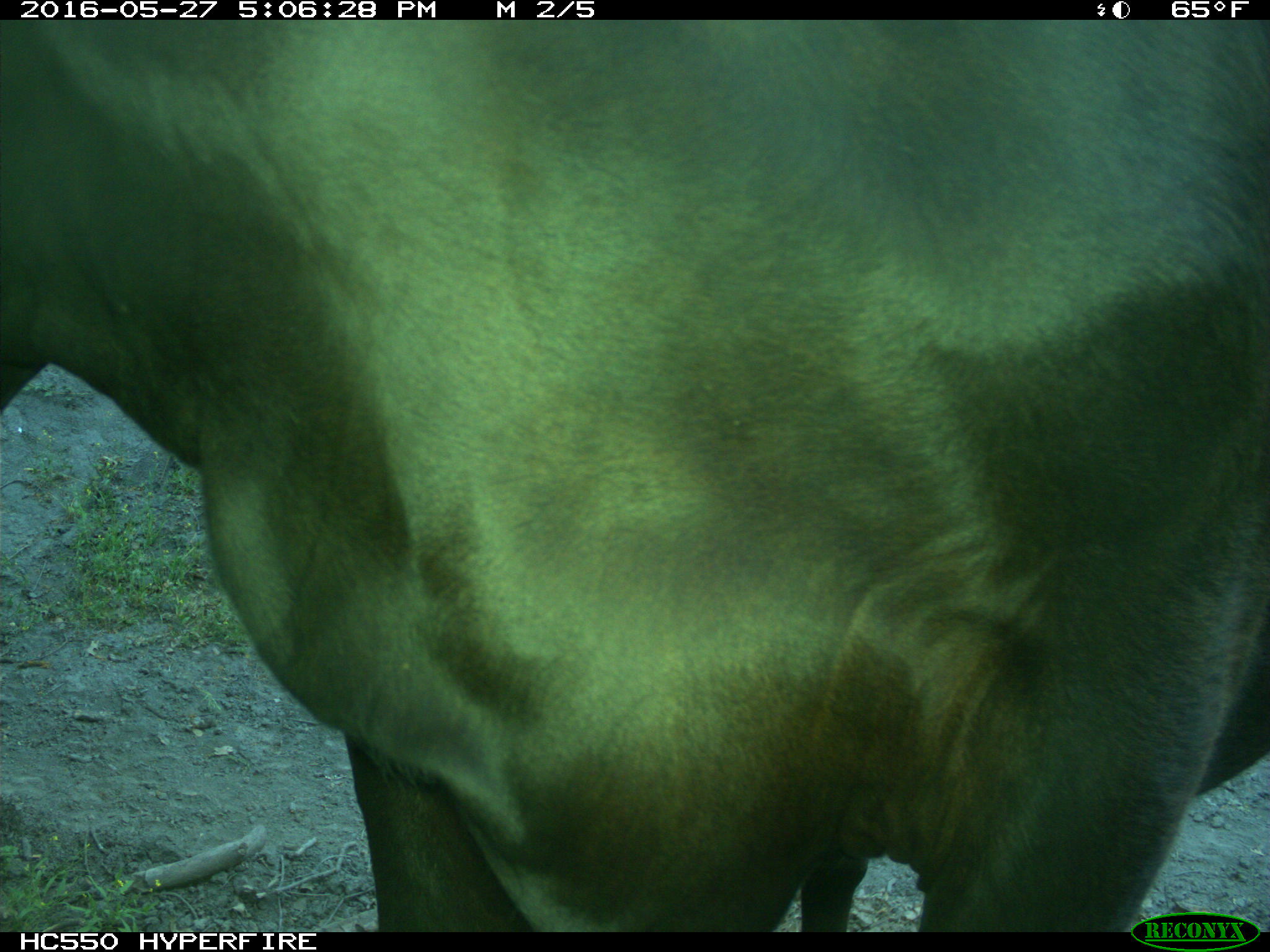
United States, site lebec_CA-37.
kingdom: Animalia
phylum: Chordata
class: Mammalia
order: Artiodactyla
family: Bovidae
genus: Bos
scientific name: Bos taurus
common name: domestic cow